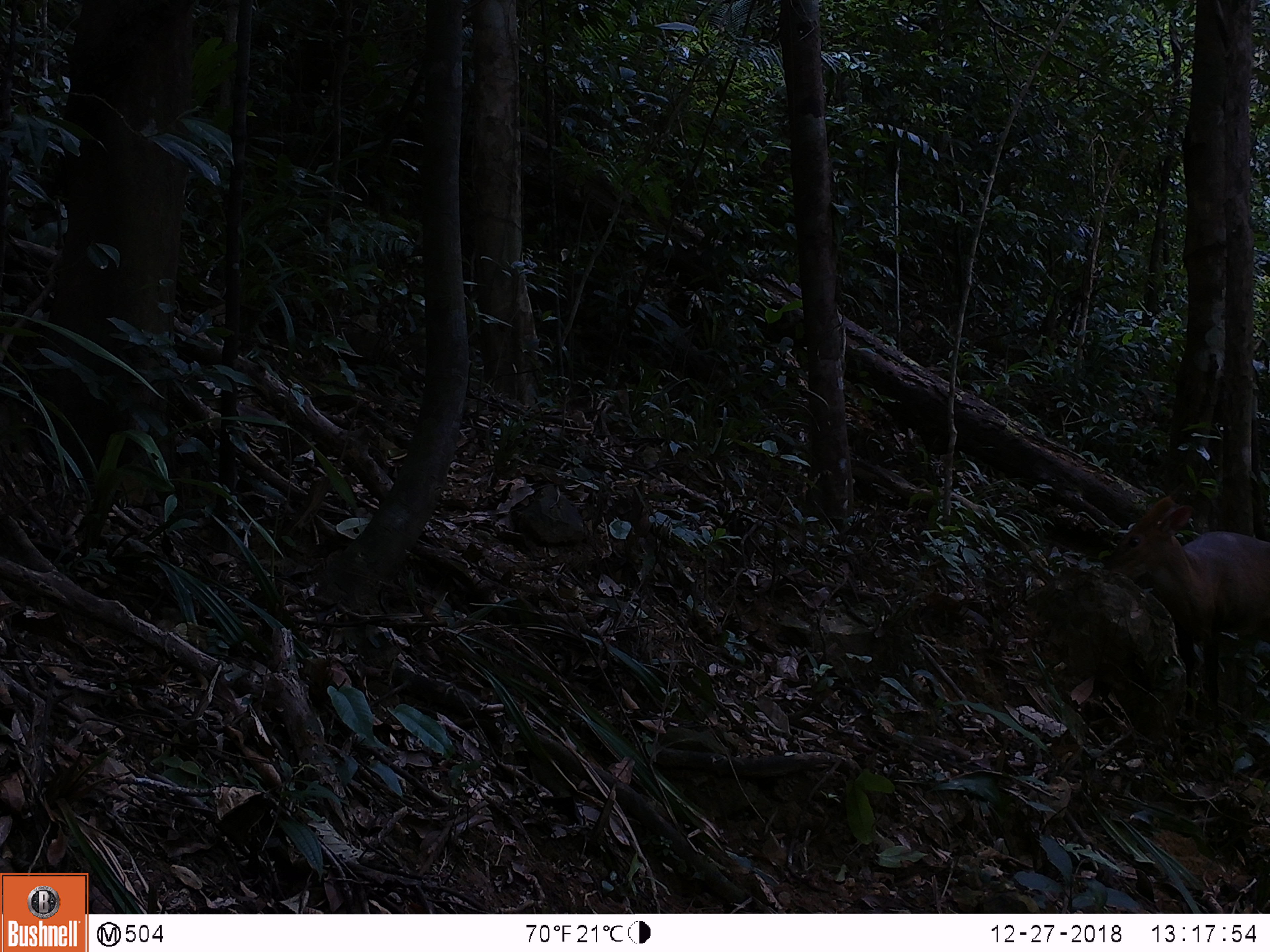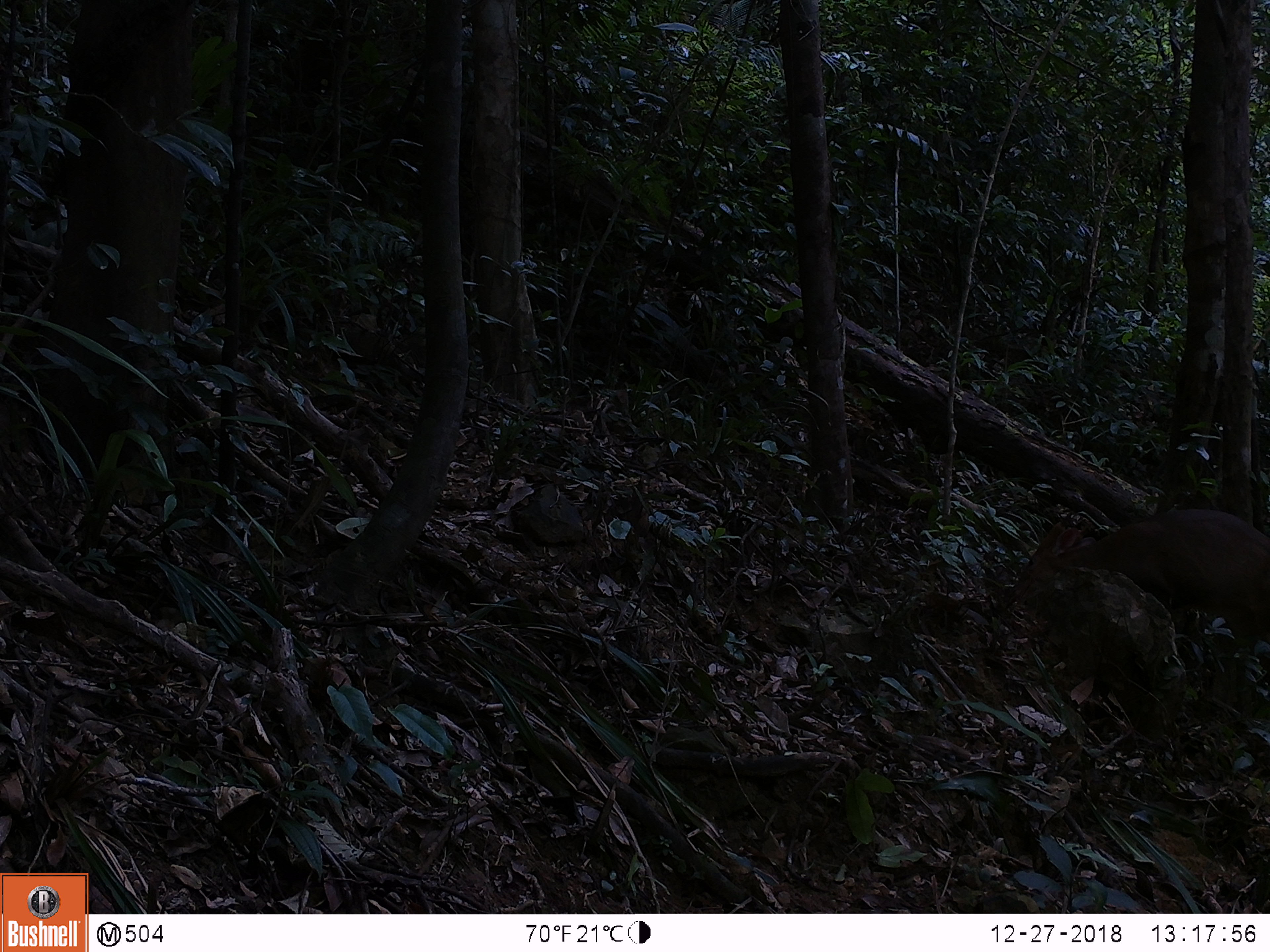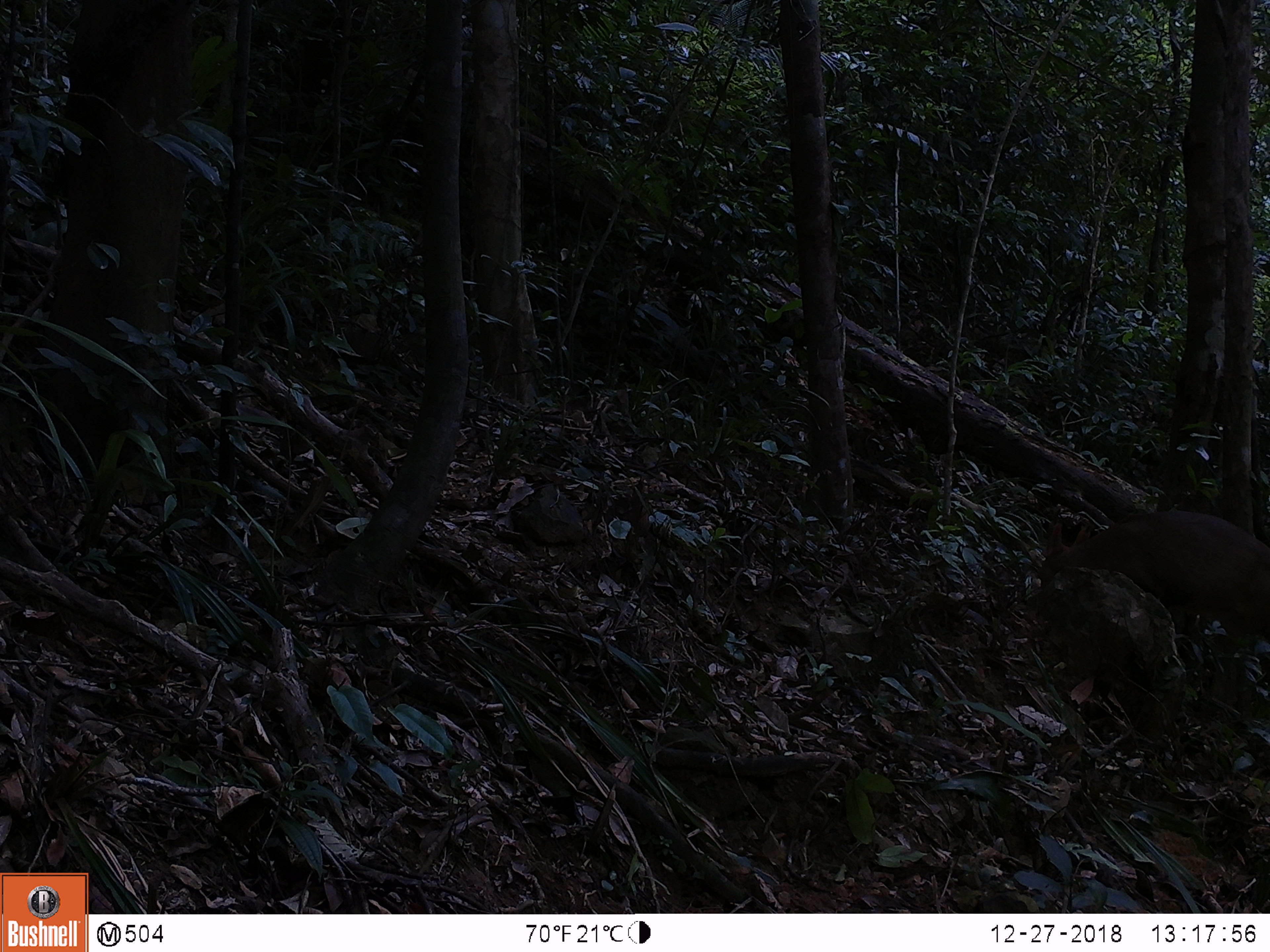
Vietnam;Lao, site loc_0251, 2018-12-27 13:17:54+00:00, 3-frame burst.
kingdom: Animalia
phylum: Chordata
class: Mammalia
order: Artiodactyla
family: Cervidae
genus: Muntiacus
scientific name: Muntiacus vuquangensis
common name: large-antlered muntjac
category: large antlered muntjac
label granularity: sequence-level